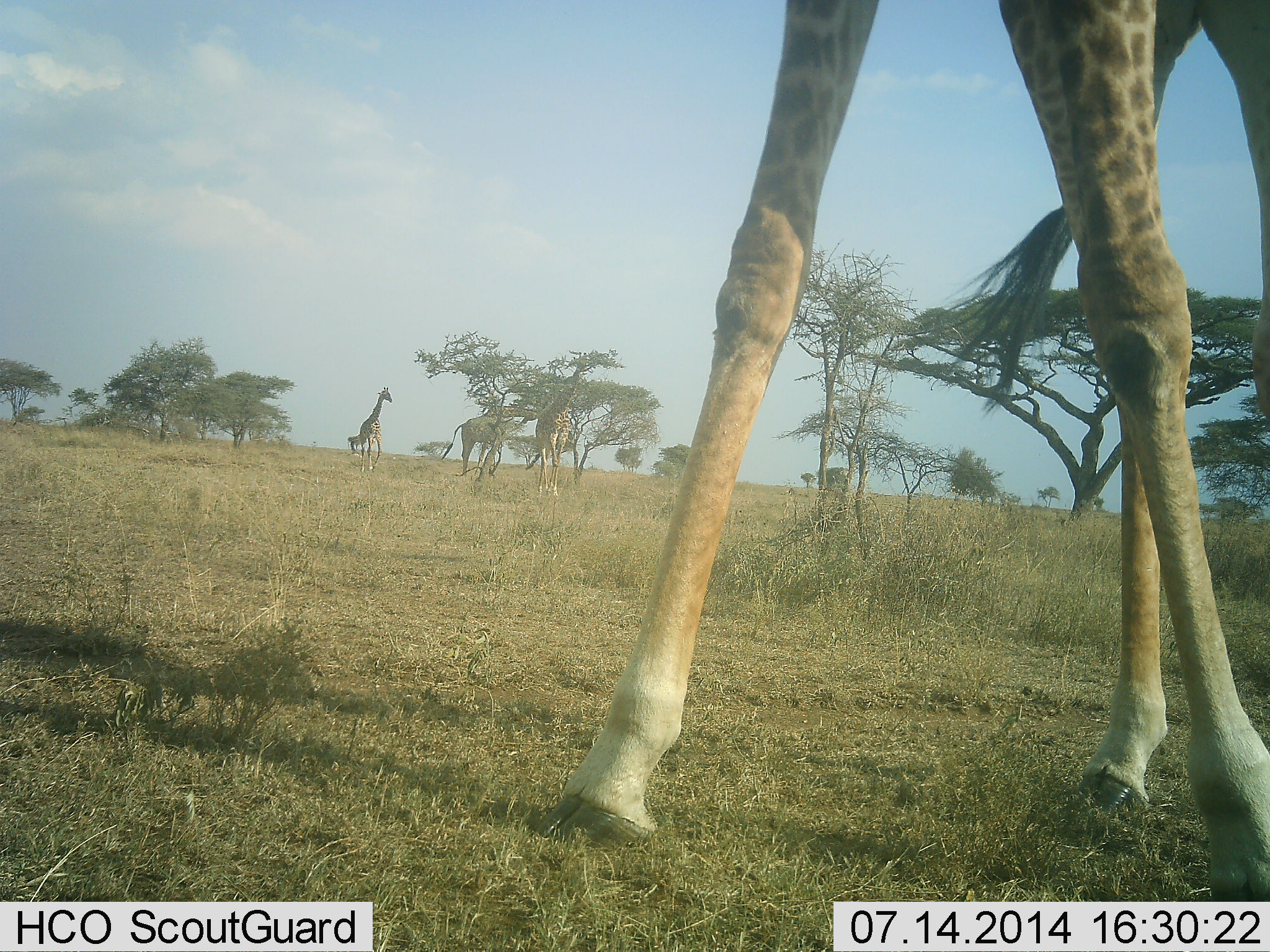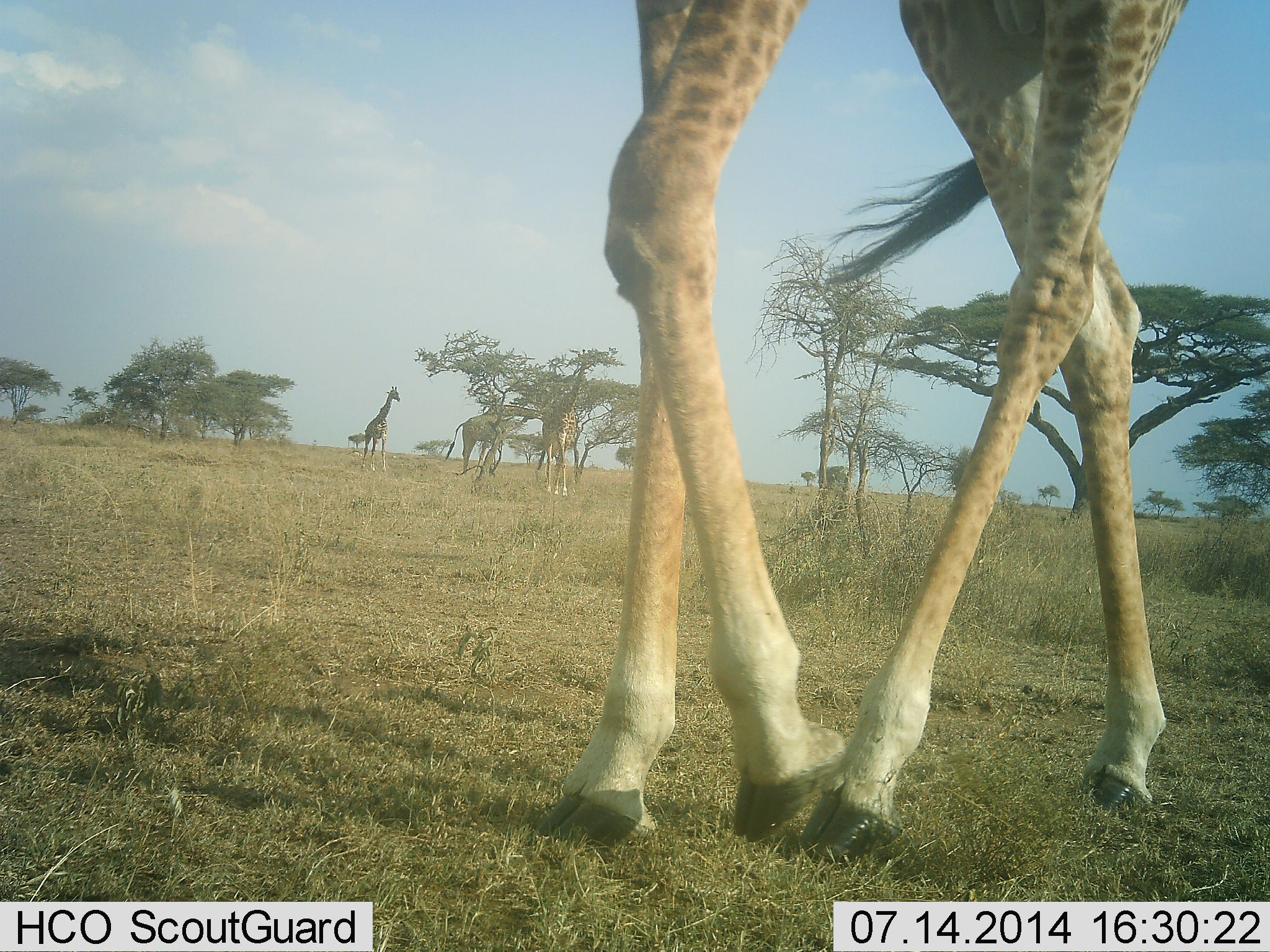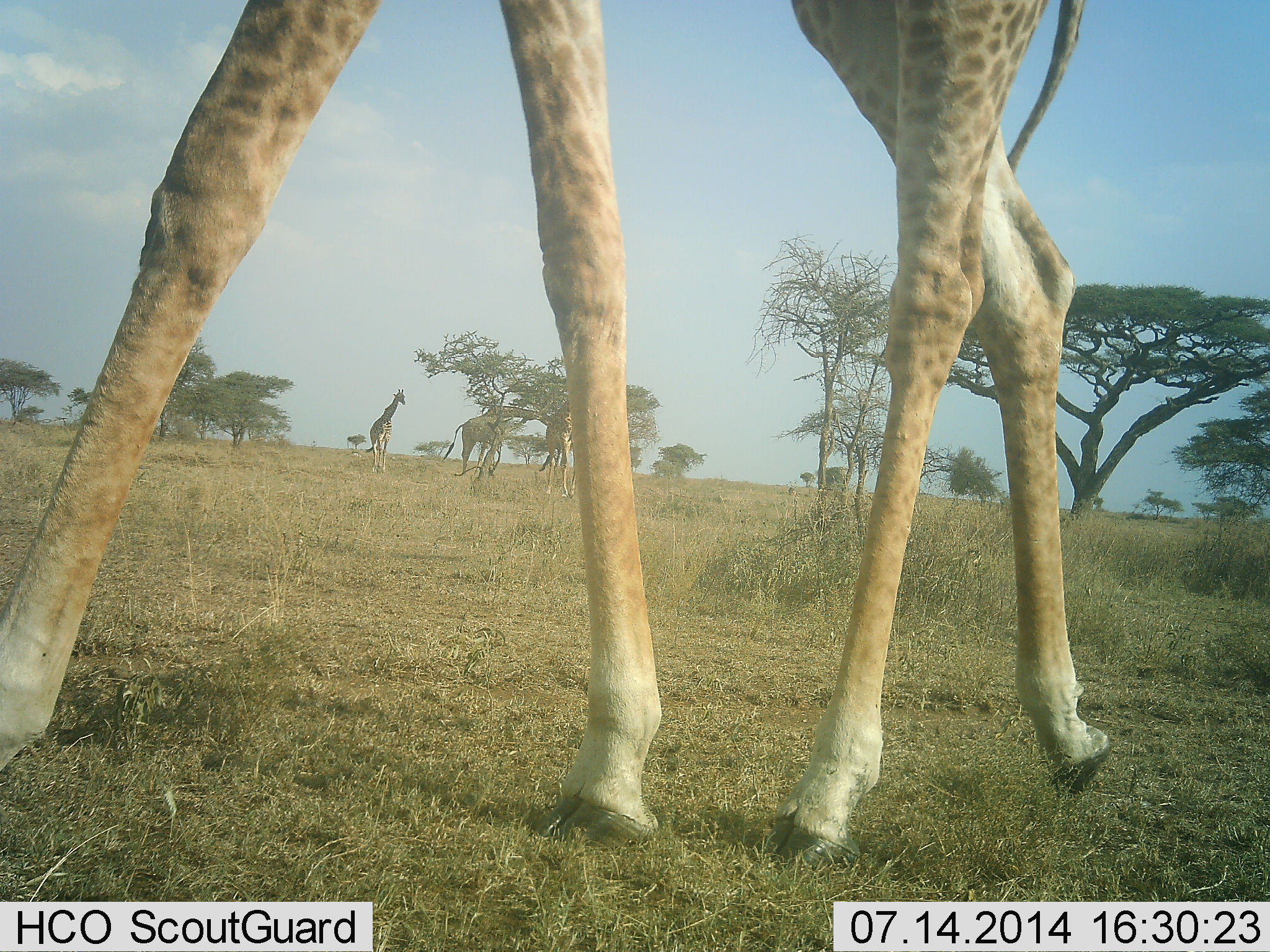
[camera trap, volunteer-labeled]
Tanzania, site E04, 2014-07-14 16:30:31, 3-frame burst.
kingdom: Animalia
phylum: Chordata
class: Mammalia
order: Artiodactyla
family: Giraffidae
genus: Giraffa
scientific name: Giraffa camelopardalis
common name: giraffe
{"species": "giraffe (Giraffa camelopardalis)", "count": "4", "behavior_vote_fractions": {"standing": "50%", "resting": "0%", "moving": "80%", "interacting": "0%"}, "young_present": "0%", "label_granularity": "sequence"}